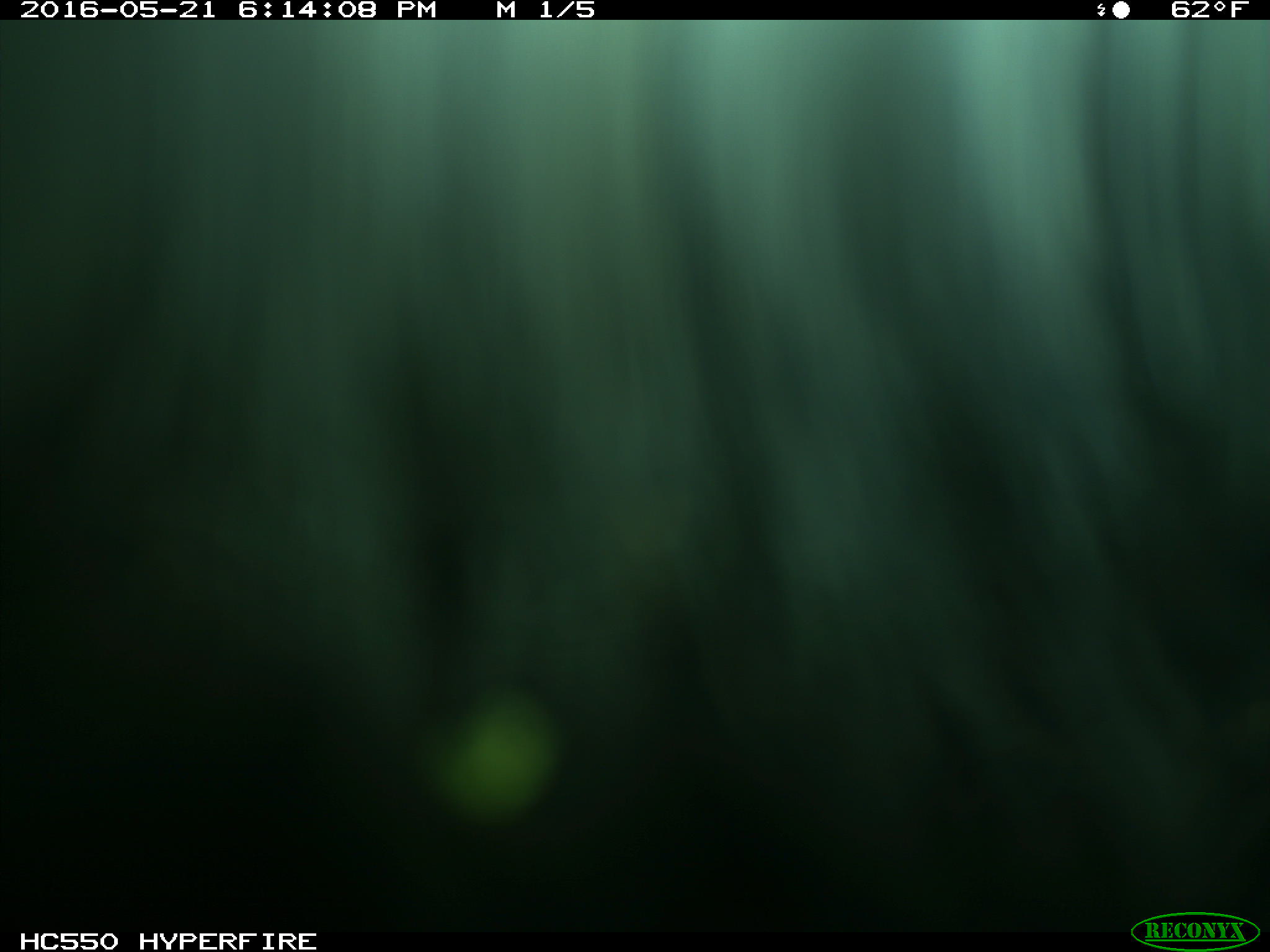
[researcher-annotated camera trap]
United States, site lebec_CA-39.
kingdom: Animalia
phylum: Chordata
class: Mammalia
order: Artiodactyla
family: Bovidae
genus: Bos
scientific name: Bos taurus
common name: domestic cow